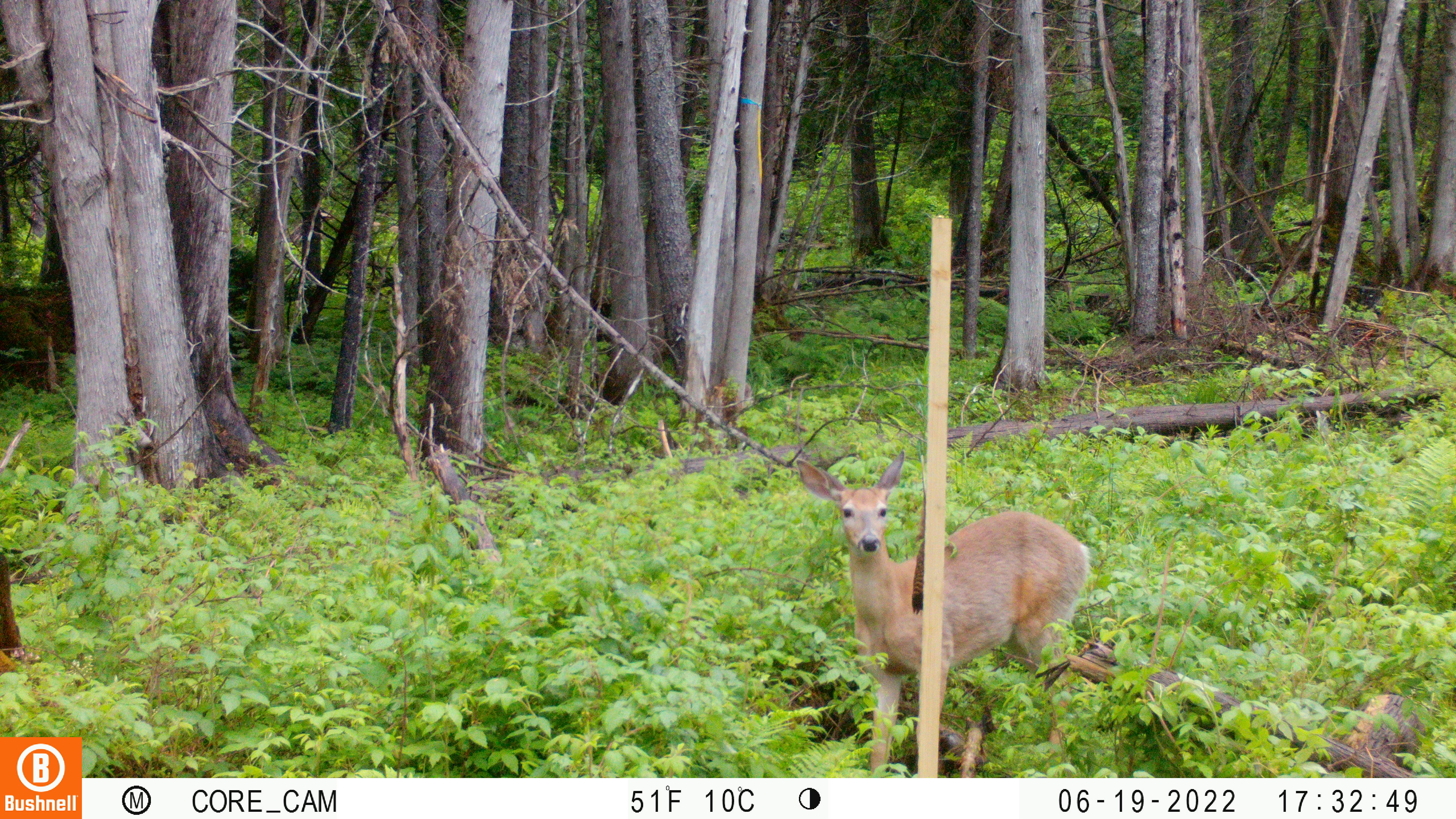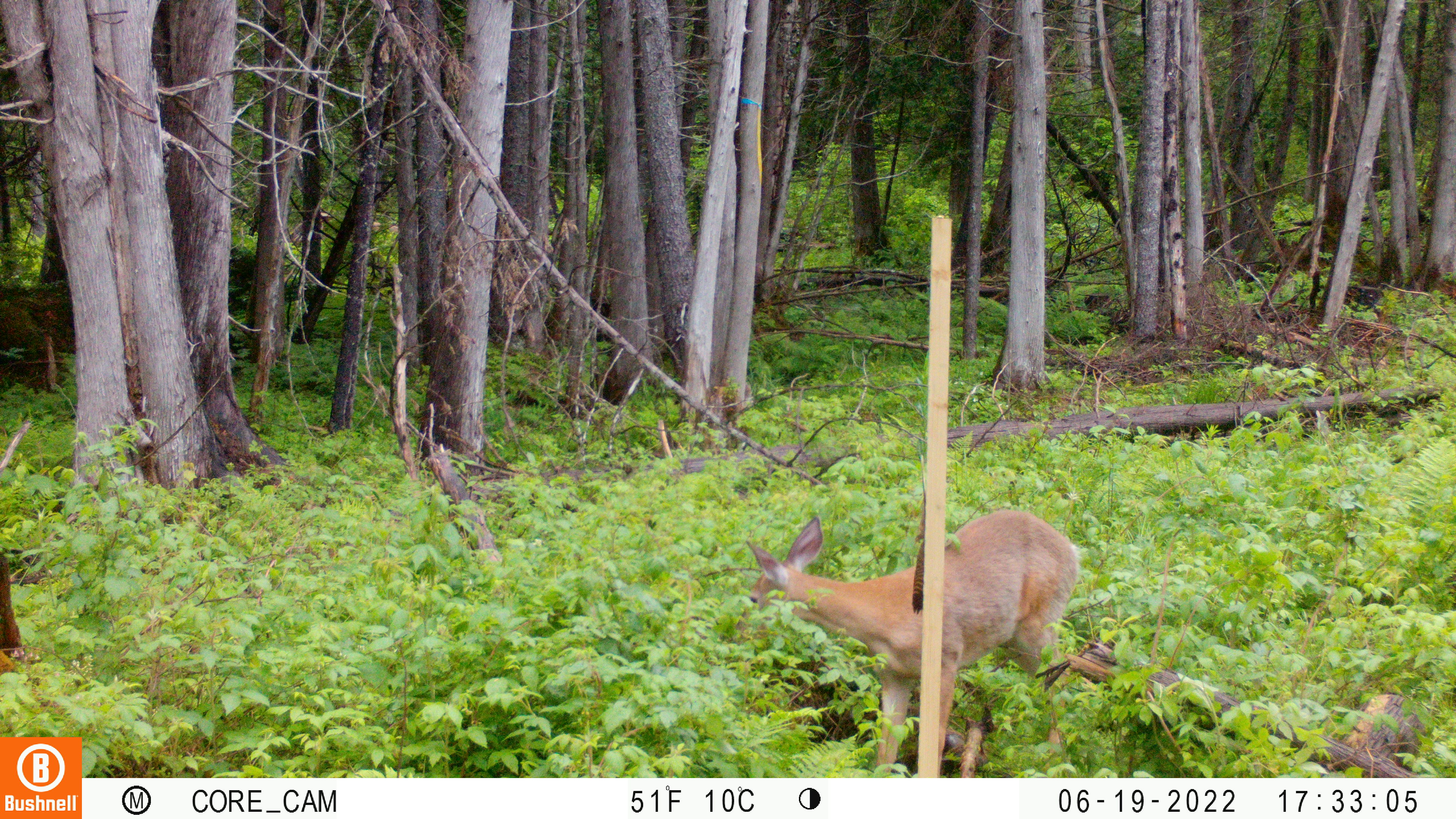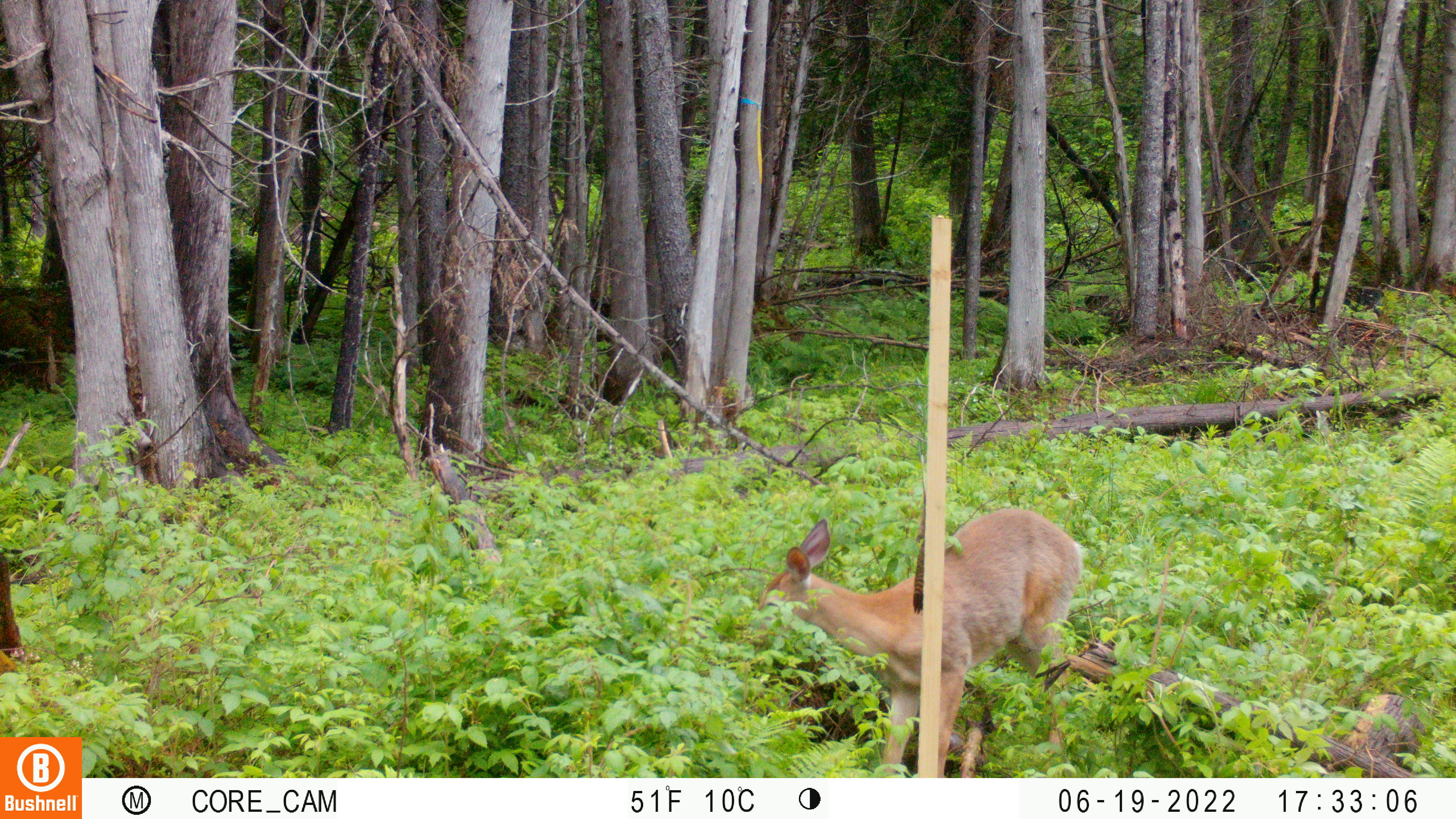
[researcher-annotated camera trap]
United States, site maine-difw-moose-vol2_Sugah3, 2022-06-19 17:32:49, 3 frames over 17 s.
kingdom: Animalia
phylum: Chordata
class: Mammalia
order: Artiodactyla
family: Cervidae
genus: Odocoileus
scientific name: Odocoileus virginianus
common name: white-tailed deer